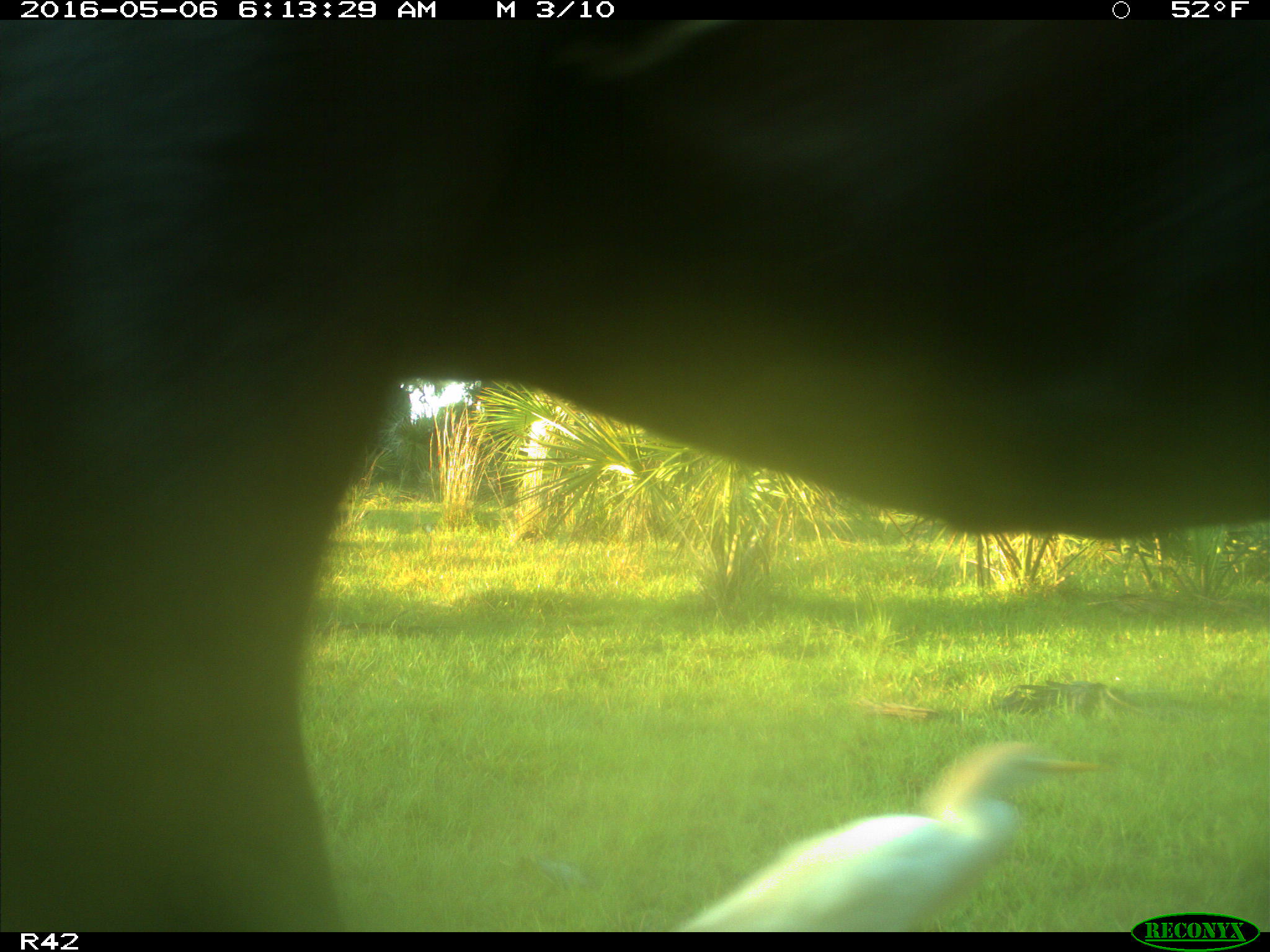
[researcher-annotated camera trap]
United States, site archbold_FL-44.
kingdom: Animalia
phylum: Chordata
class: Mammalia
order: Artiodactyla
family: Bovidae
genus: Bos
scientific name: Bos taurus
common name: domestic cow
Bos taurus (domestic cow).